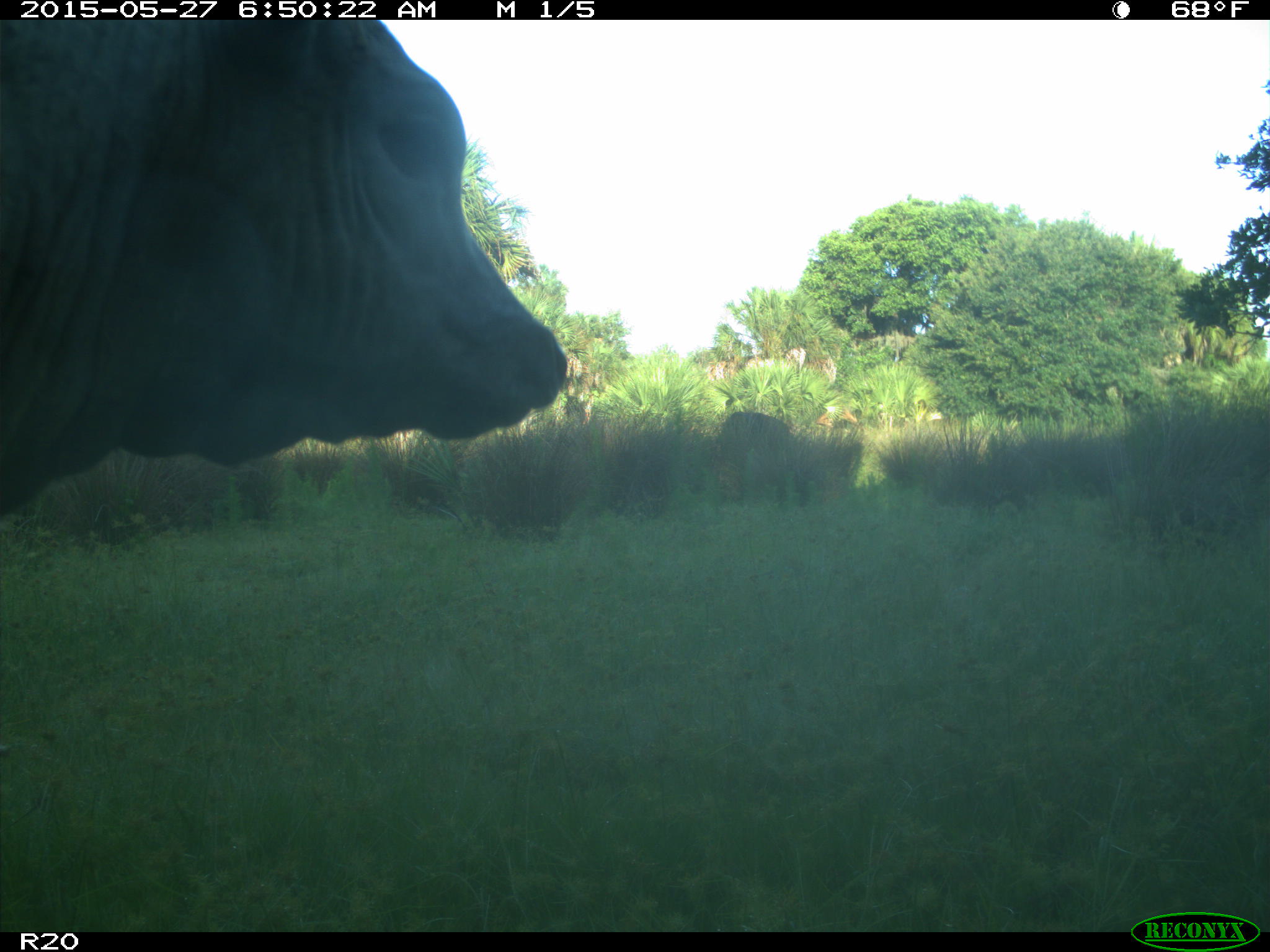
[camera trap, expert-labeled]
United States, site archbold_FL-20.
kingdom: Animalia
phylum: Chordata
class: Mammalia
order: Artiodactyla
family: Bovidae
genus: Bos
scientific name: Bos taurus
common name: domestic cow